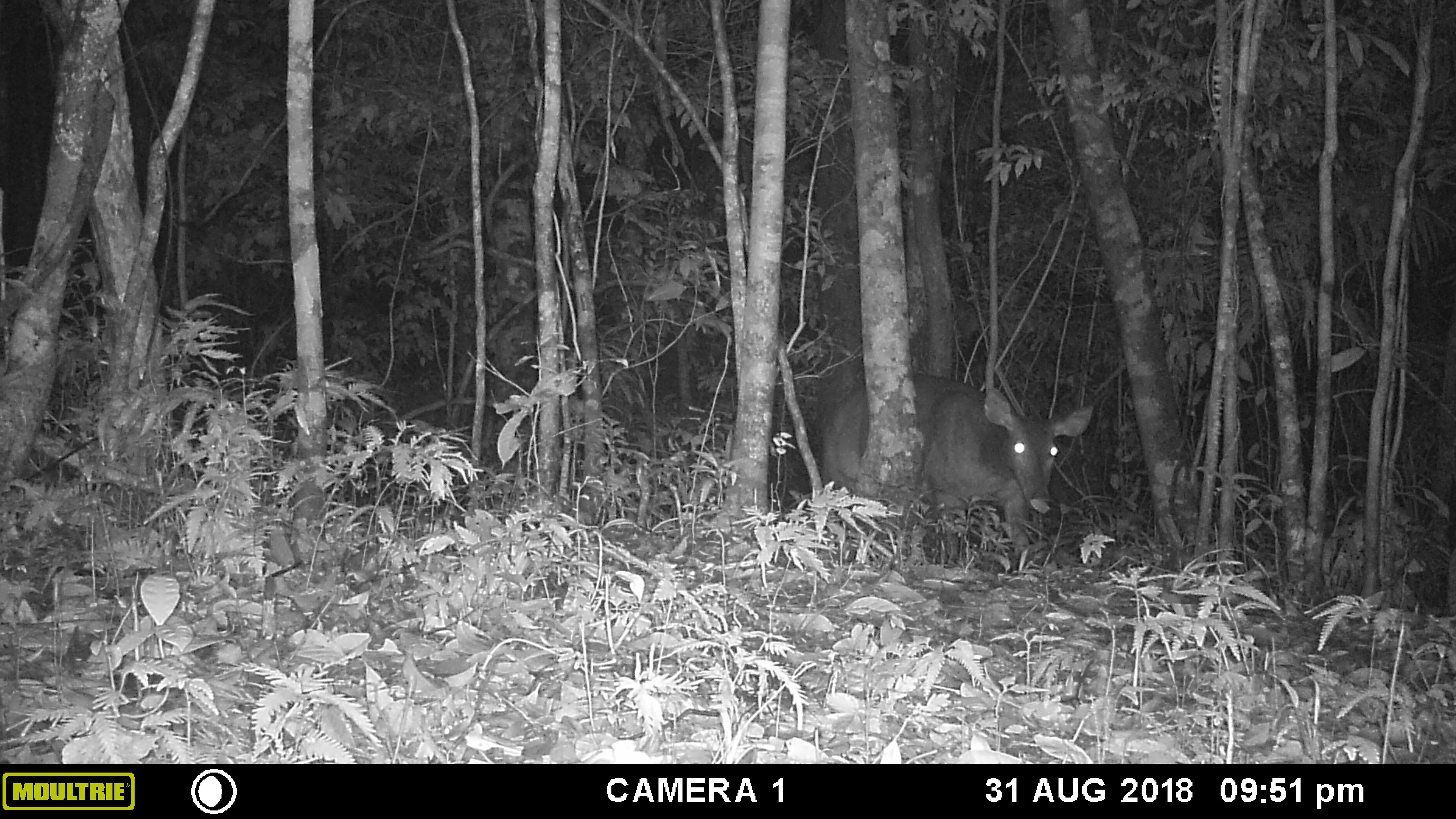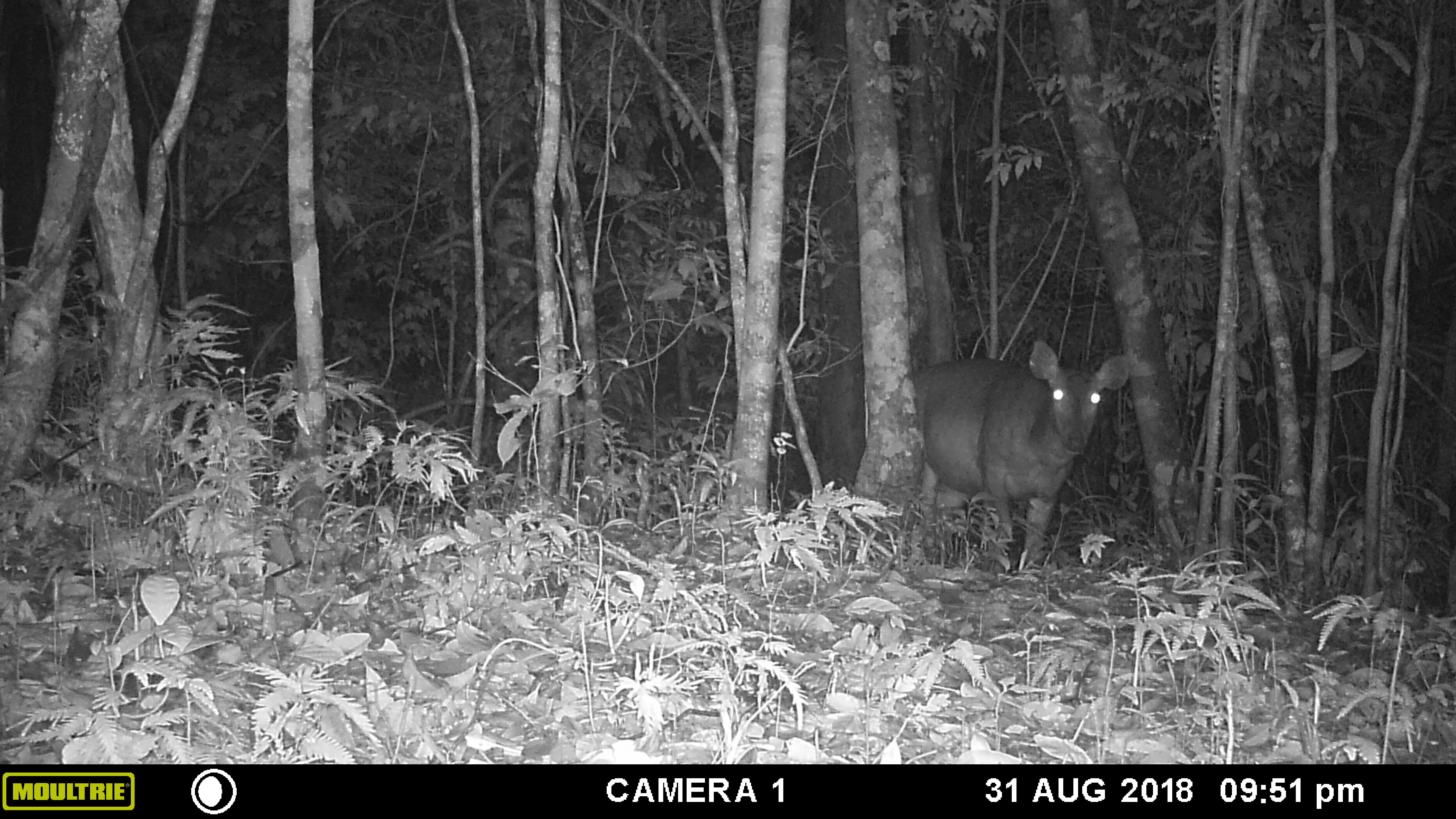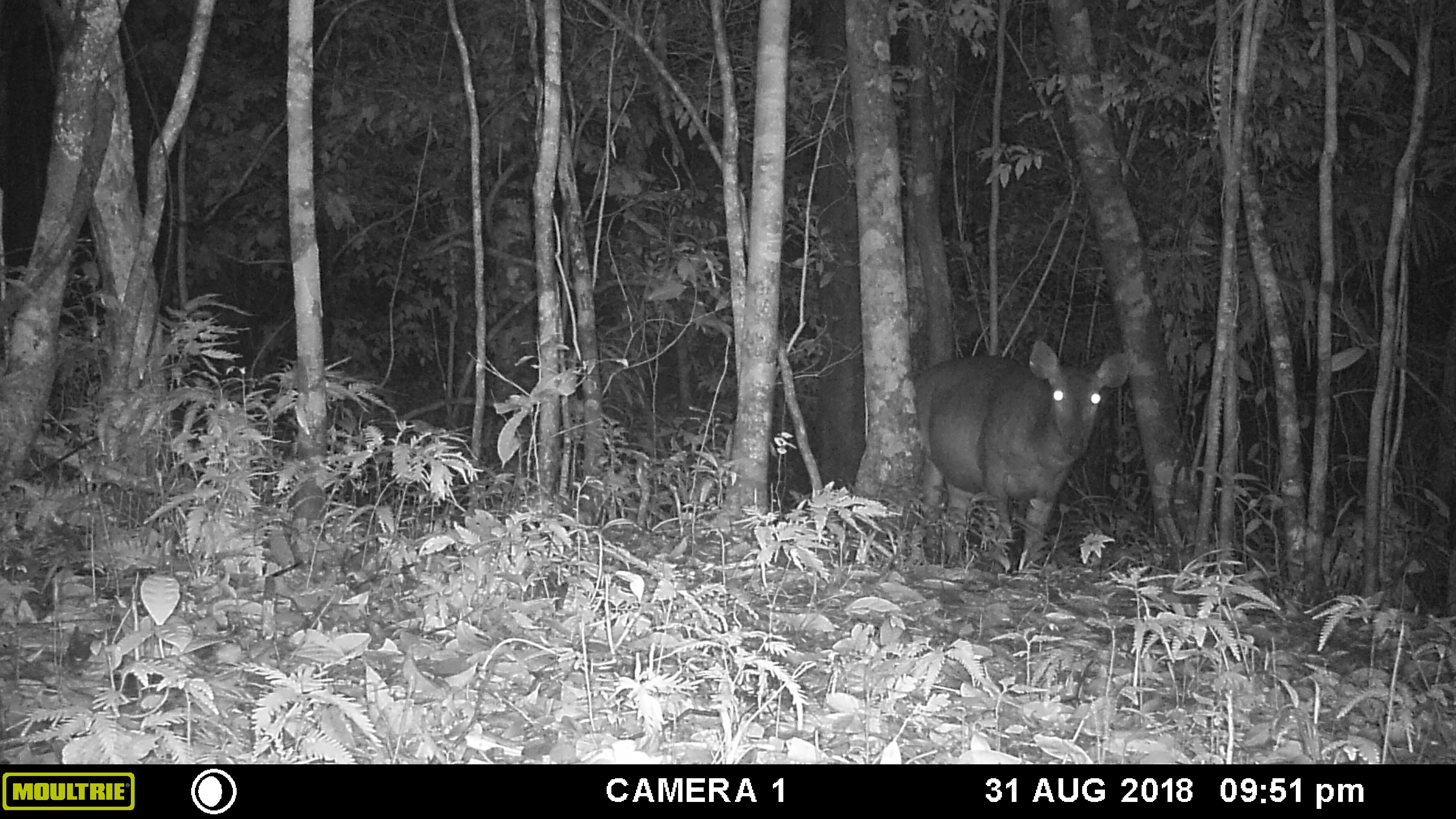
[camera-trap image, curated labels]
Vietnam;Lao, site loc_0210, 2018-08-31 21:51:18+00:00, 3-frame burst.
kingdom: Animalia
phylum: Chordata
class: Mammalia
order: Artiodactyla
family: Cervidae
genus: Rusa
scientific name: Rusa unicolor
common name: sambar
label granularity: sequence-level